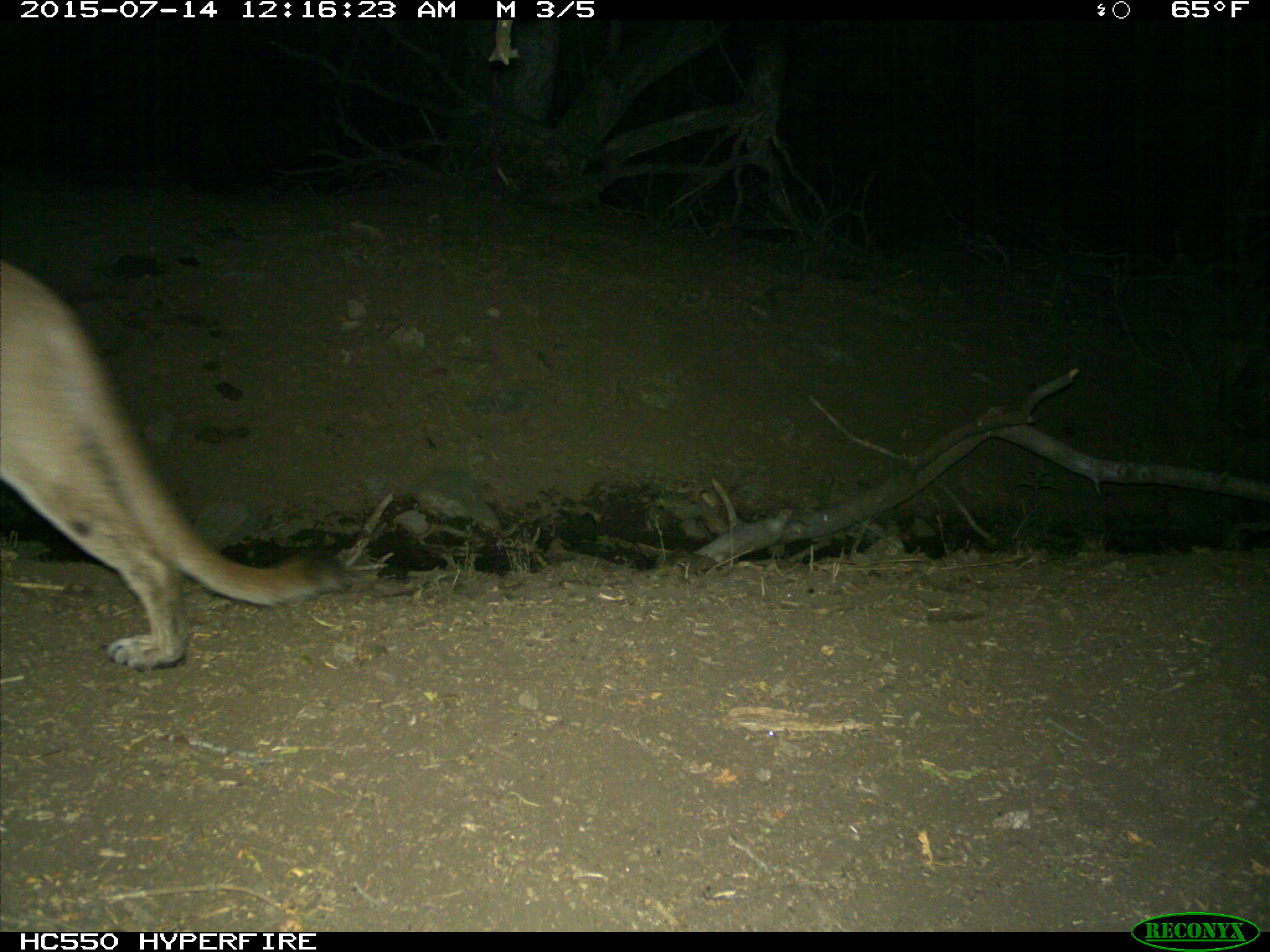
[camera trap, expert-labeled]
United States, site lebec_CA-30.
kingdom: Animalia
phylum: Chordata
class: Mammalia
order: Carnivora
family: Felidae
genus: Puma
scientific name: Puma concolor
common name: mountain lion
Puma concolor (mountain lion).